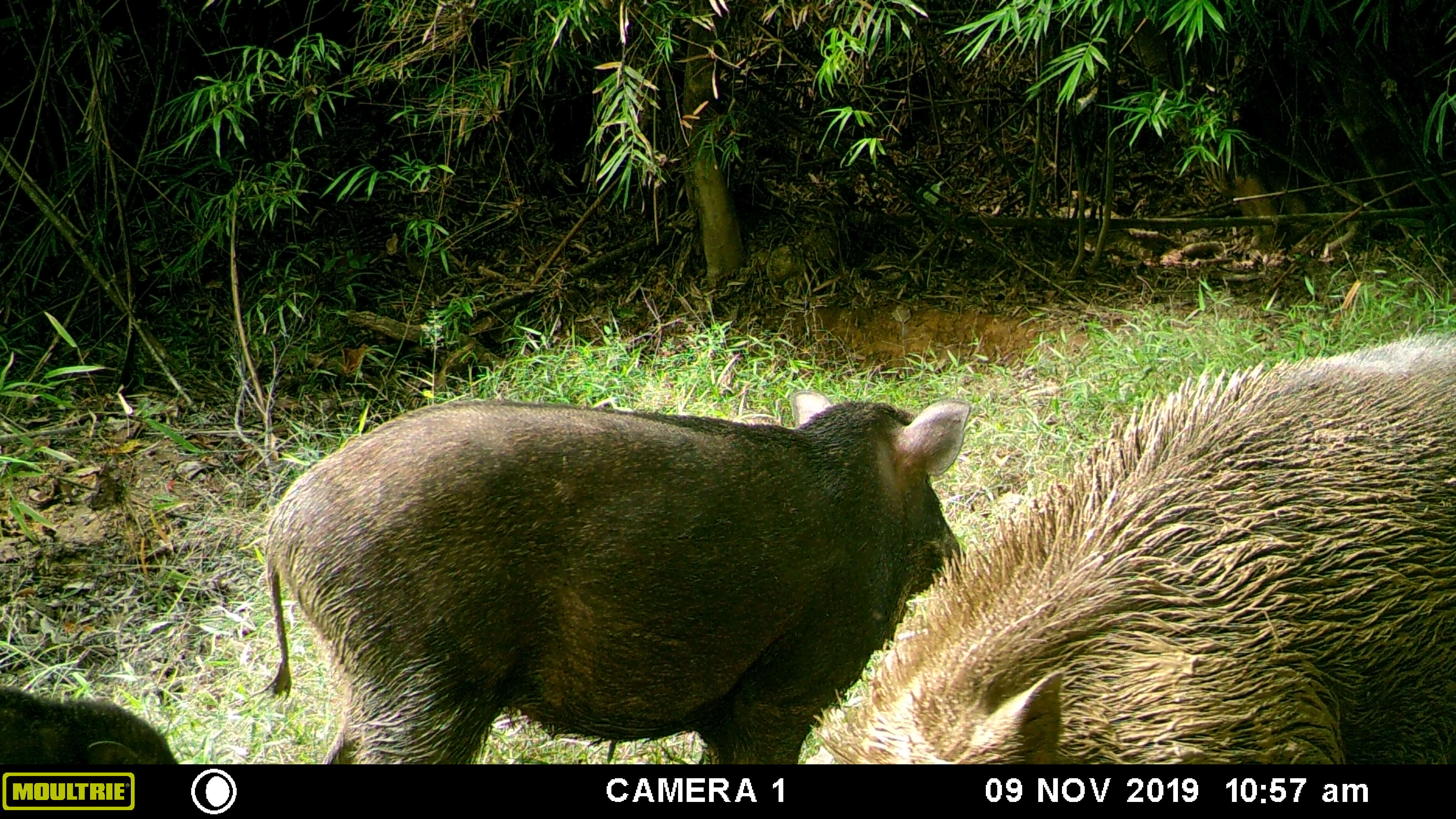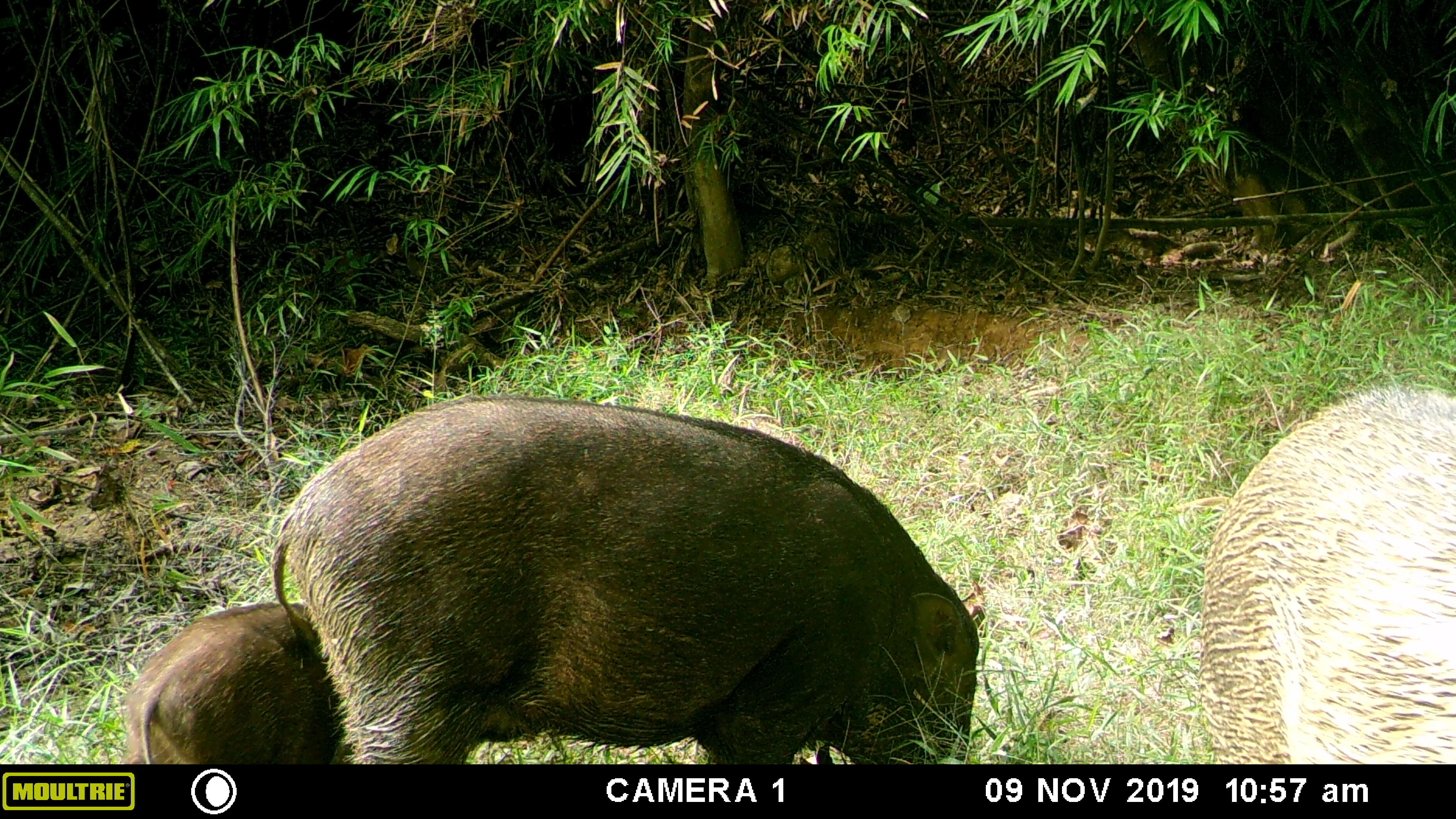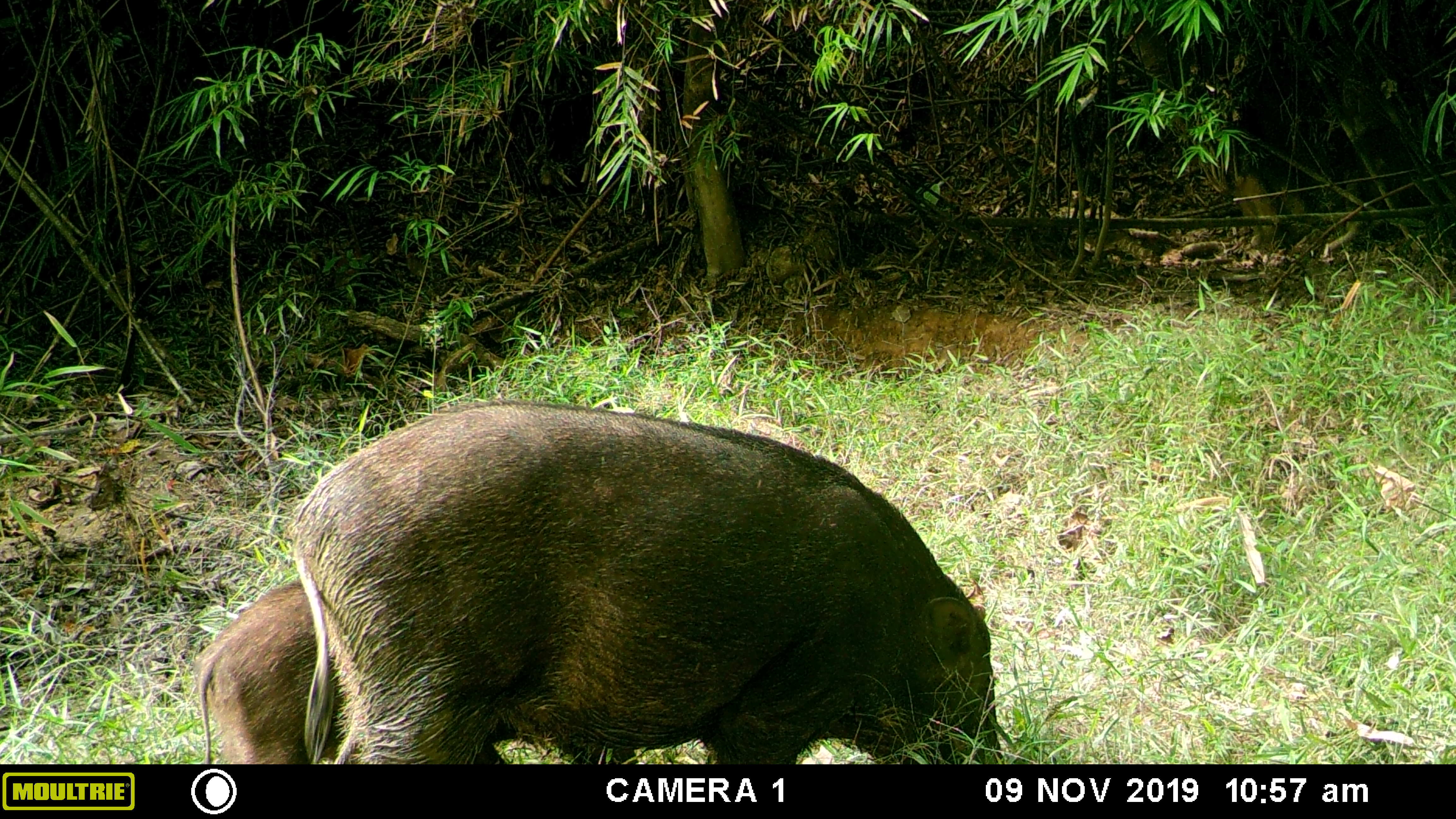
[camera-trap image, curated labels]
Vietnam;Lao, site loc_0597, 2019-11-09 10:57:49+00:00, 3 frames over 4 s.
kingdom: Animalia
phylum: Chordata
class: Mammalia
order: Artiodactyla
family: Suidae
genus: Sus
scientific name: Sus scrofa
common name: eurasian wild pig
Eurasian wild pig (Sus scrofa). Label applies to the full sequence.